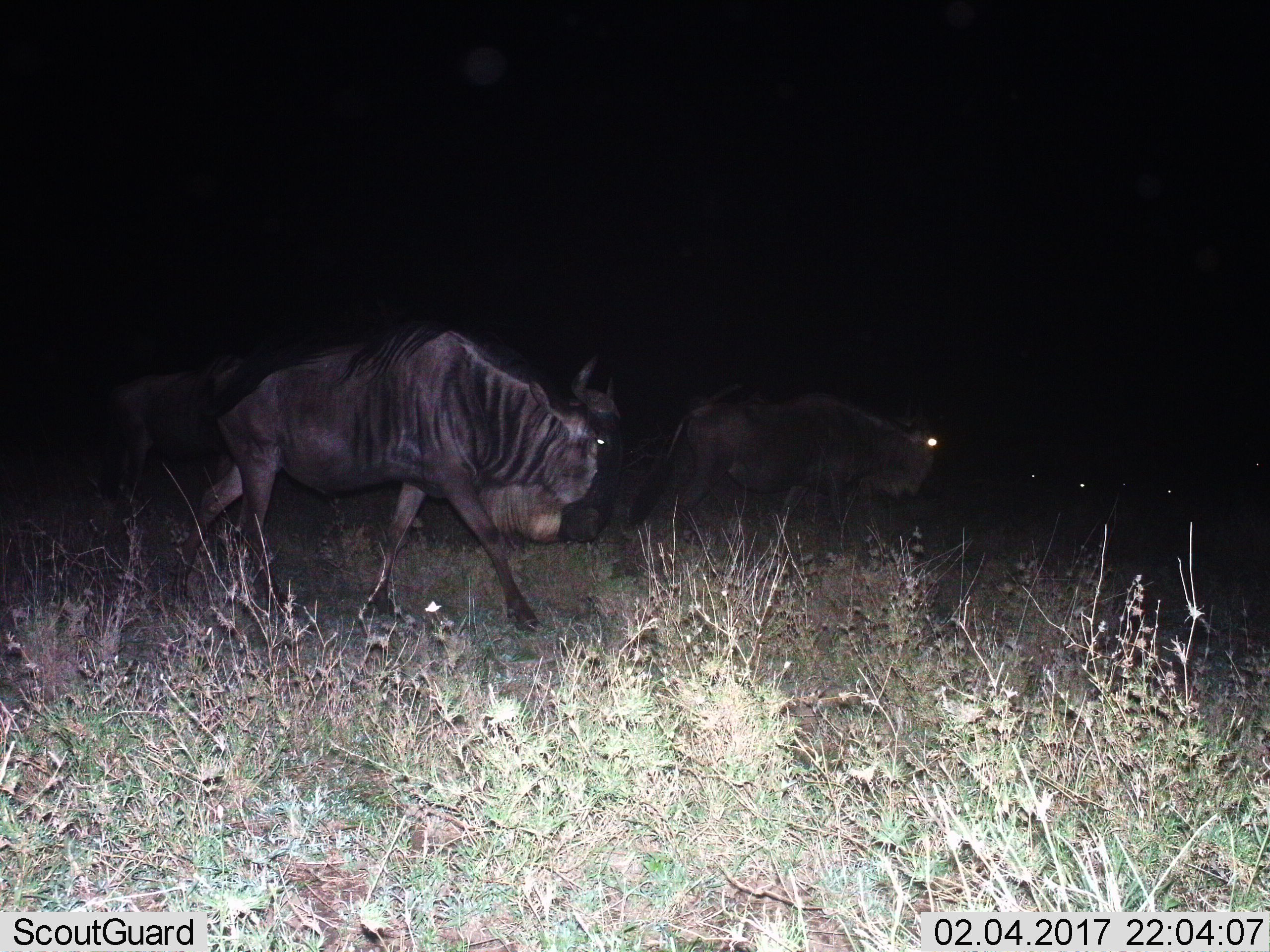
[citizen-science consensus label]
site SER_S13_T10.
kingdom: Animalia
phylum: Chordata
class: Mammalia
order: Artiodactyla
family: Bovidae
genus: Connochaetes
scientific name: Connochaetes taurinus taurinus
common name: blue wildebeest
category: wildebeestblue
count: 3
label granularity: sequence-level